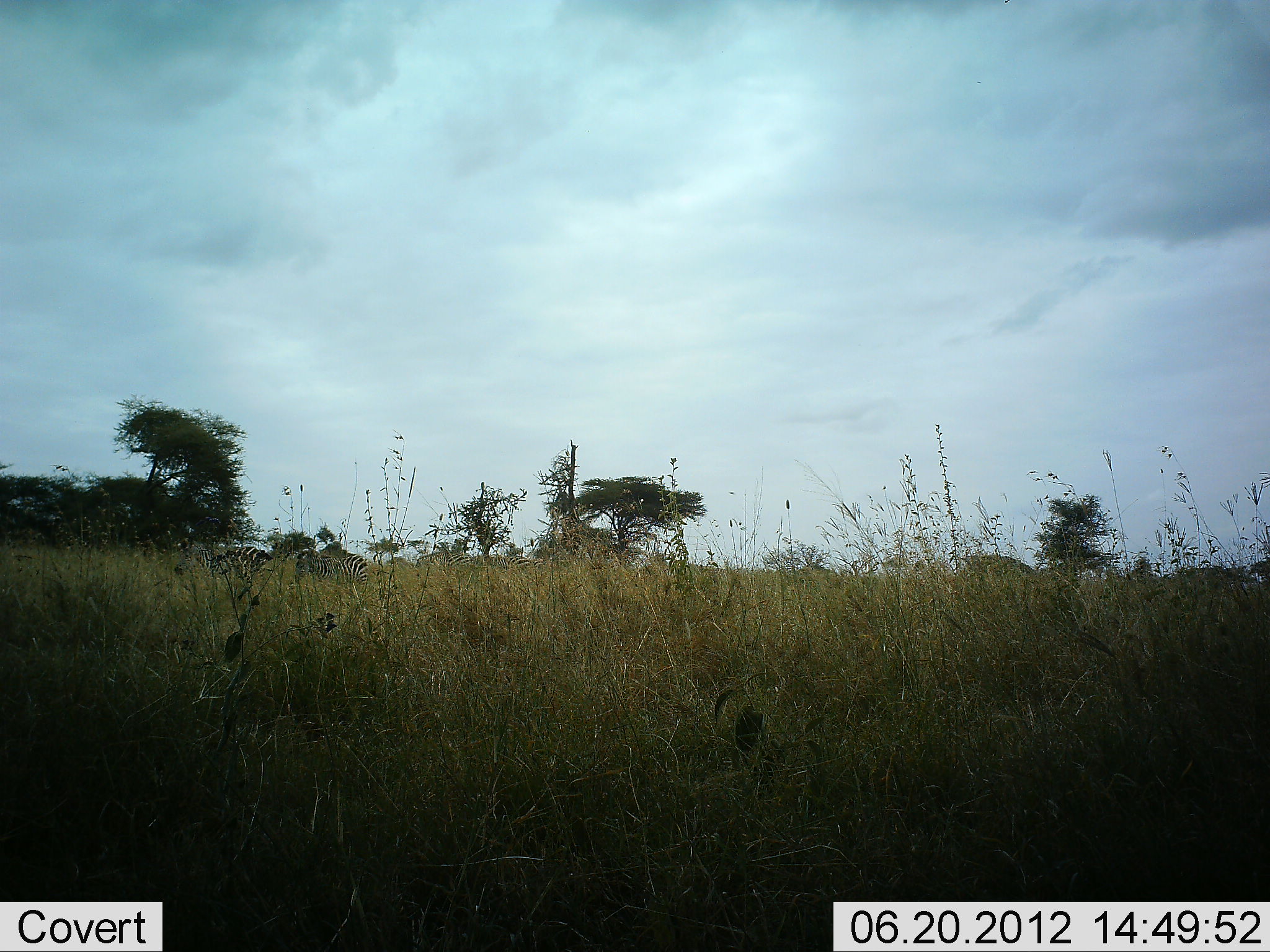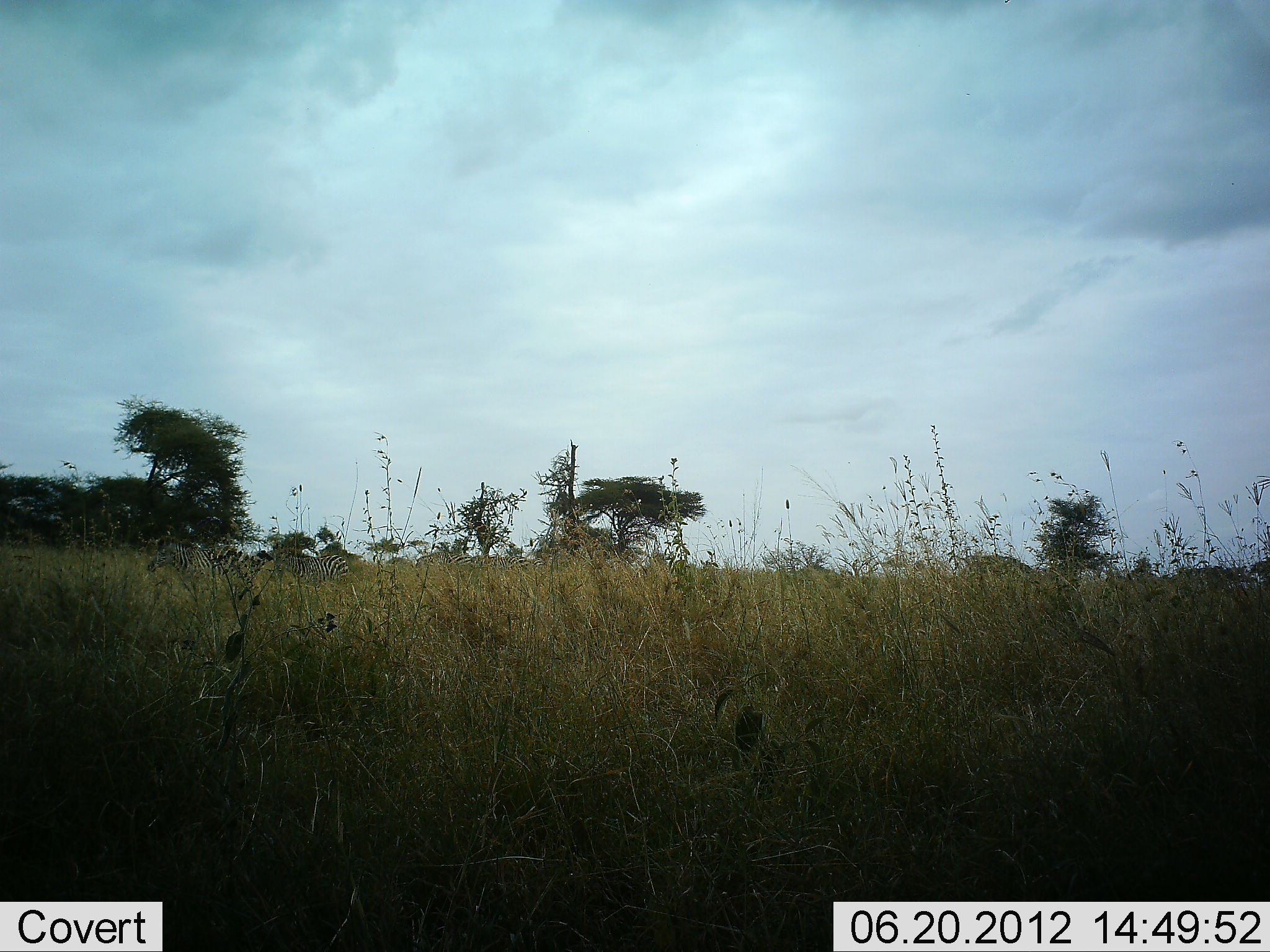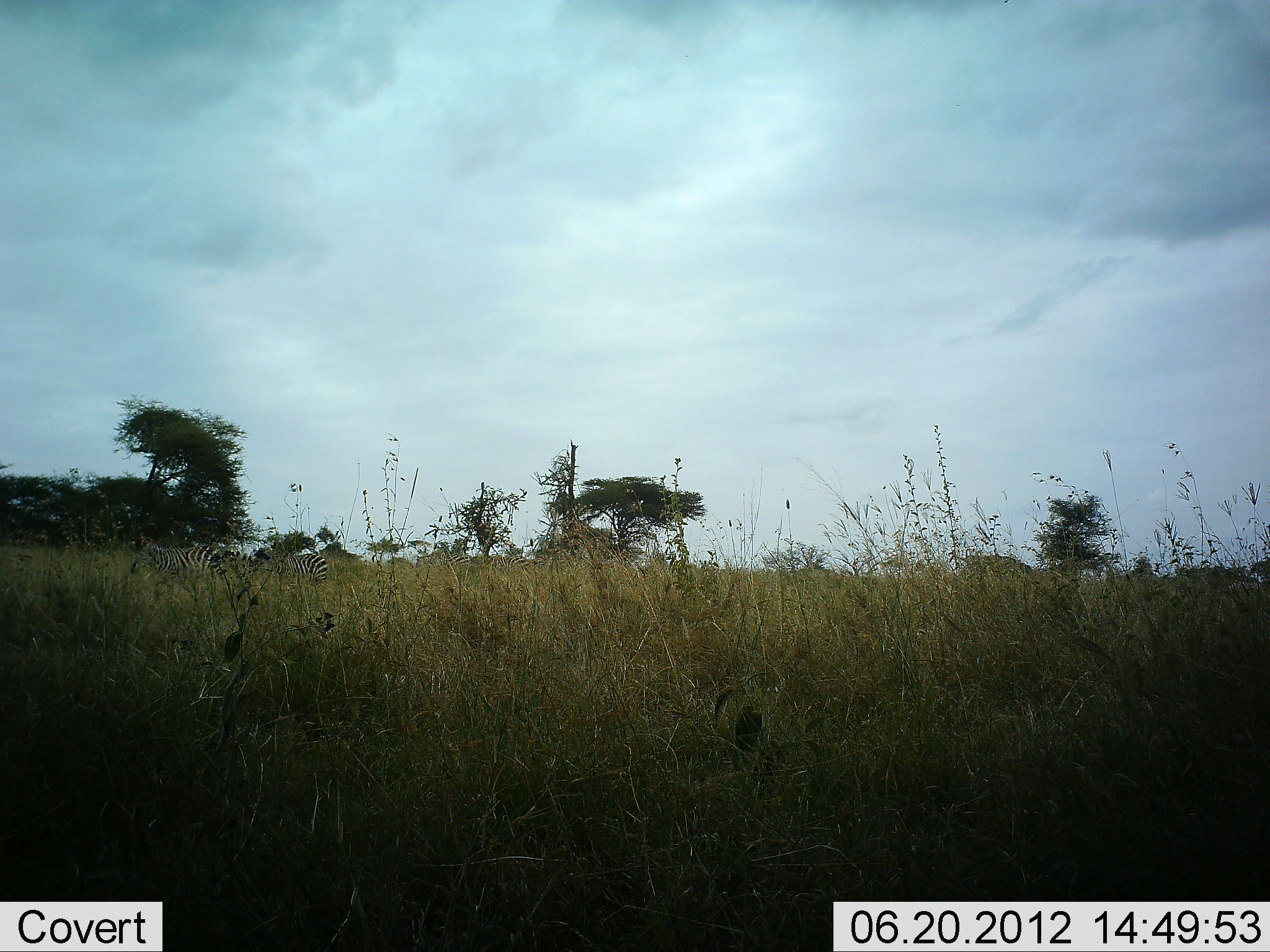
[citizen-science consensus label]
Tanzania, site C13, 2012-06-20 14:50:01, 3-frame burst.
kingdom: Animalia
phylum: Chordata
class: Mammalia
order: Perissodactyla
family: Equidae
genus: Equus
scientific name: Equus quagga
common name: plains zebra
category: zebra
Zebra (plains zebra) (Equus quagga), count 2. Behavior (volunteer vote fractions): standing 9%, resting 0%, moving 91%, interacting 0%. Young present (vote fraction): 0%. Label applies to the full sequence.